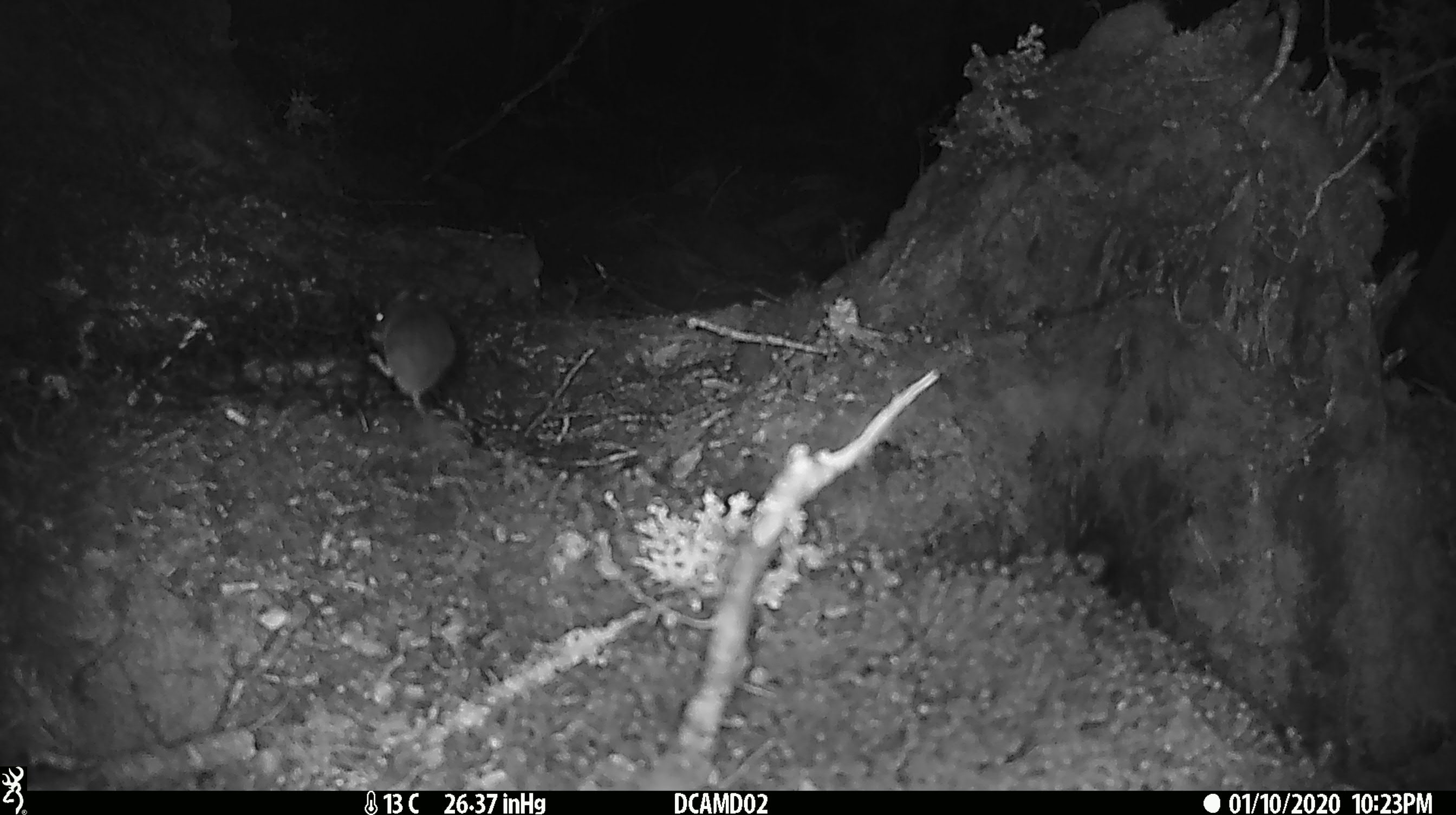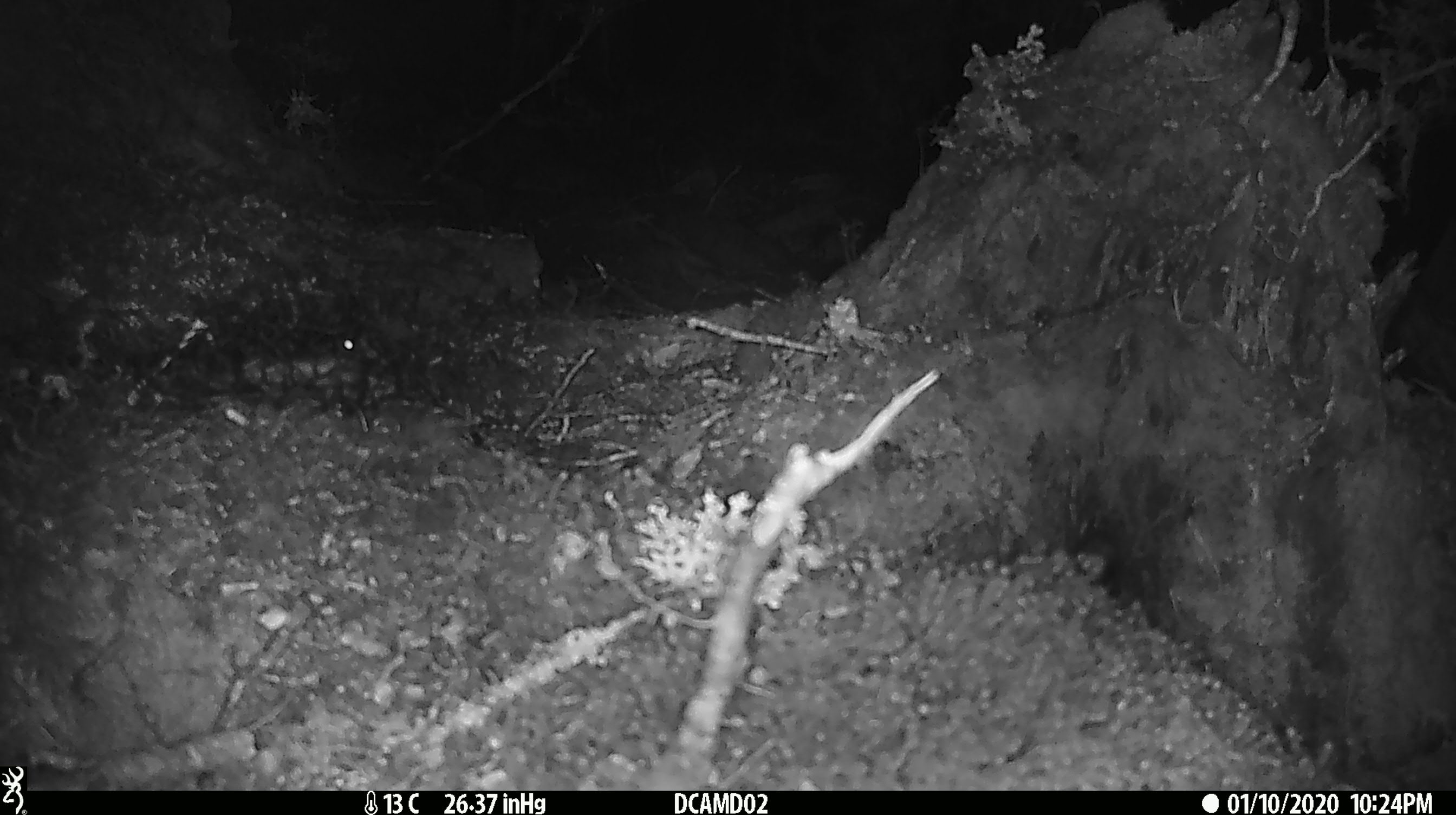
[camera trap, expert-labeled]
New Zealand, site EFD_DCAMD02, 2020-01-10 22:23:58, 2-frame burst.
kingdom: Animalia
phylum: Chordata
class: Mammalia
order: Rodentia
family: Muridae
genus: Mus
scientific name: Mus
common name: mouse